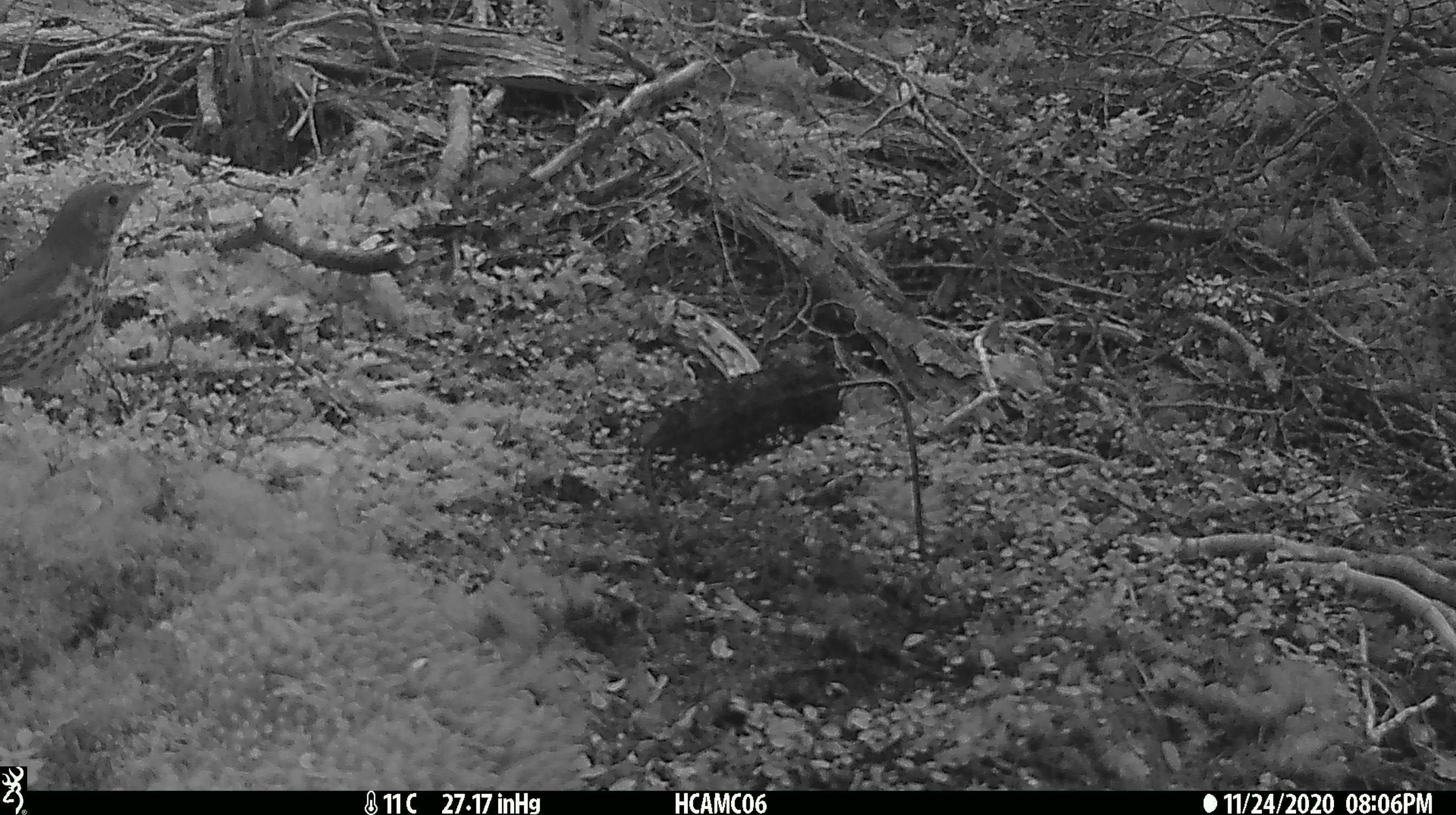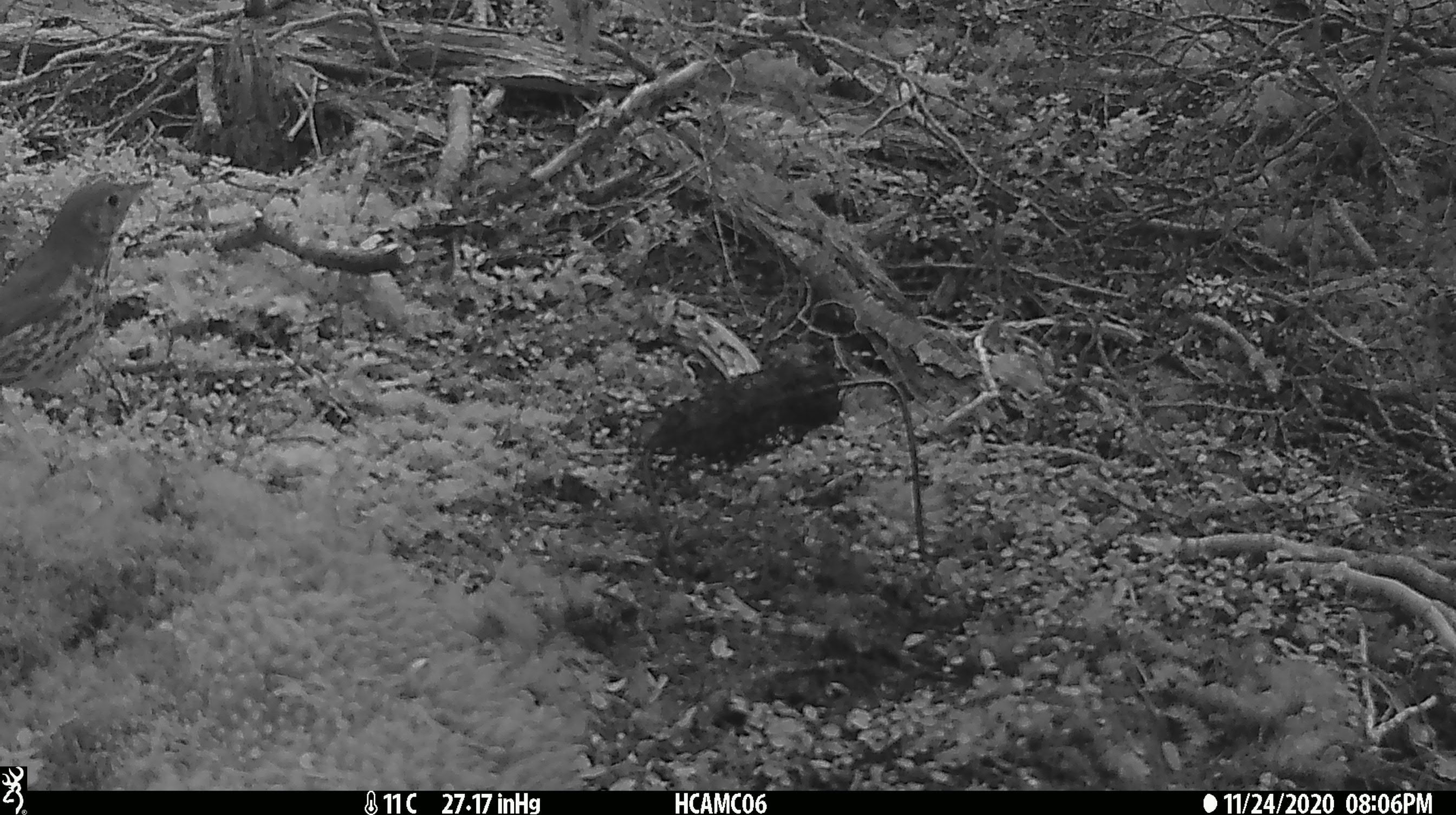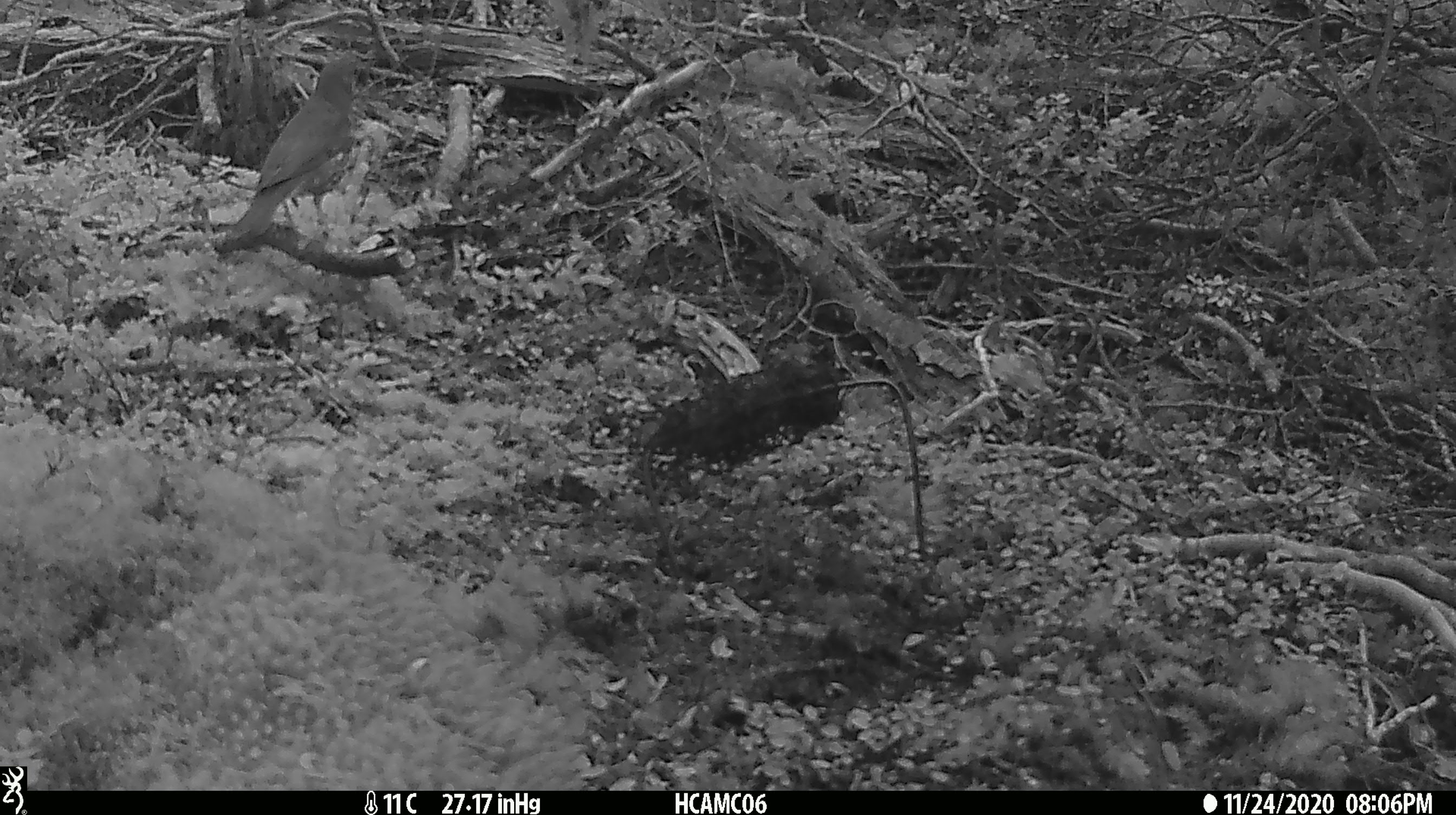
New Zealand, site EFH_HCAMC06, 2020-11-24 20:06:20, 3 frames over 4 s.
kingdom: Animalia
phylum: Chordata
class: Aves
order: Passeriformes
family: Turdidae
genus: Turdus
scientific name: Turdus philomelos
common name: song thrush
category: thrush